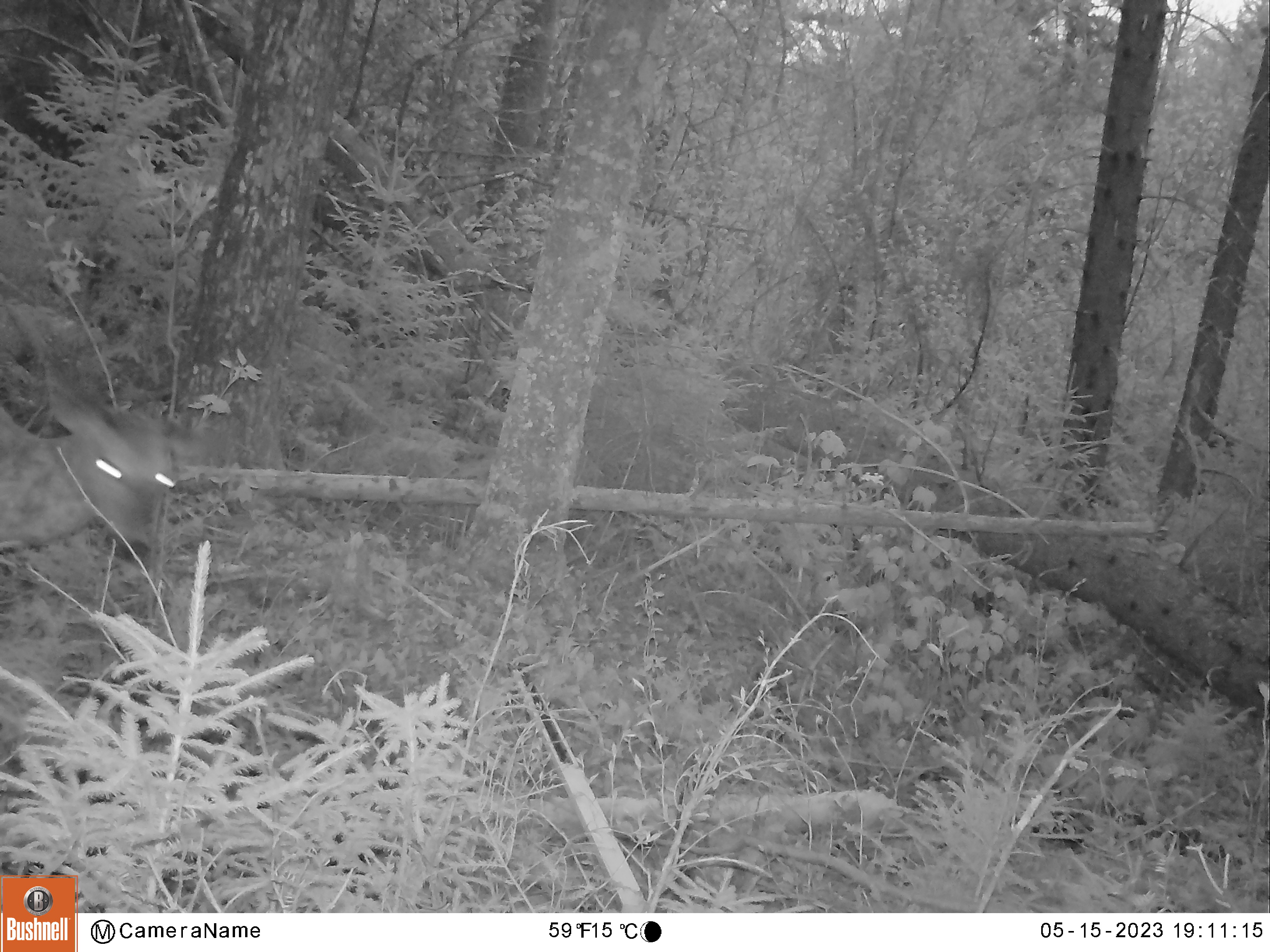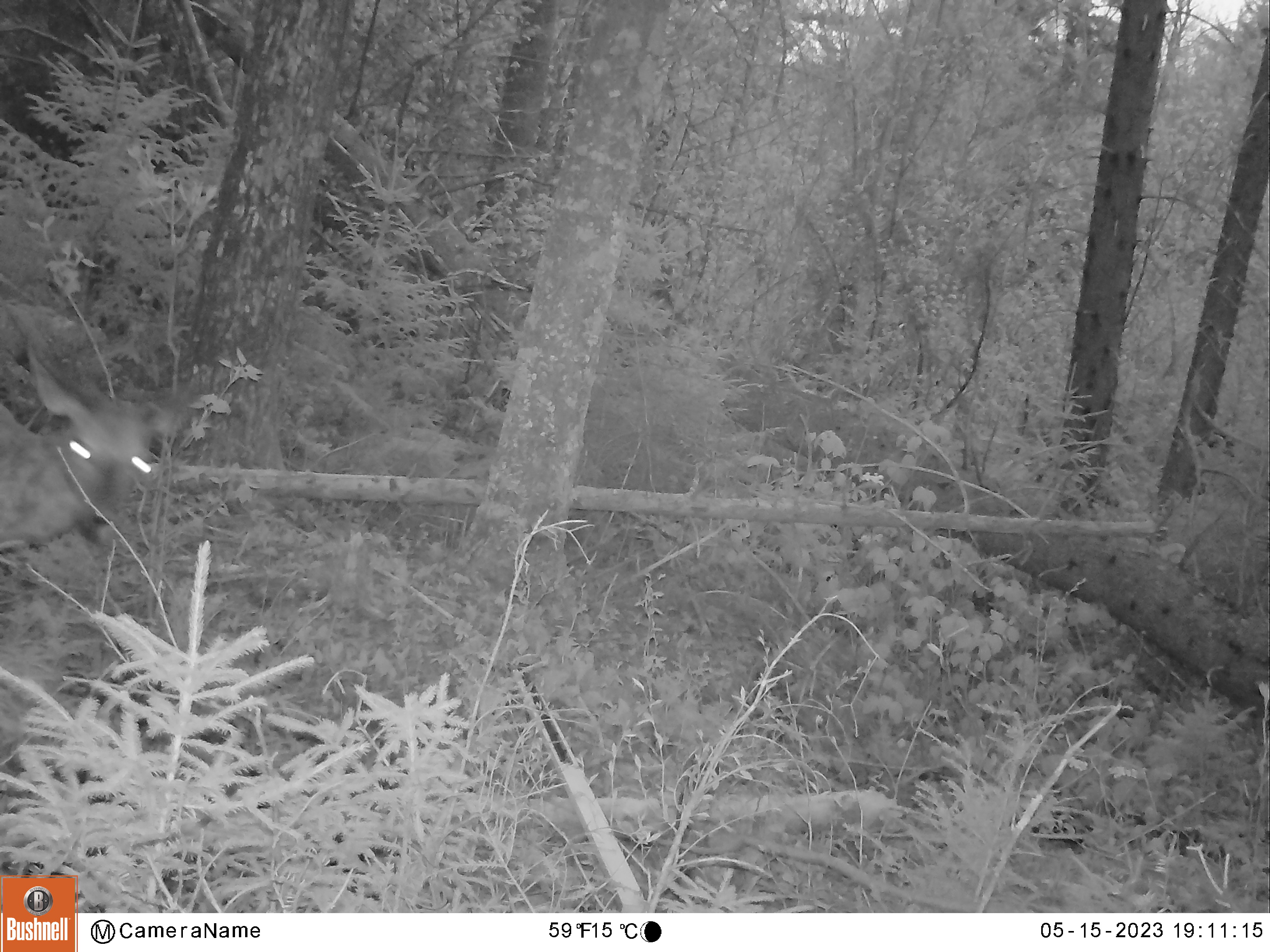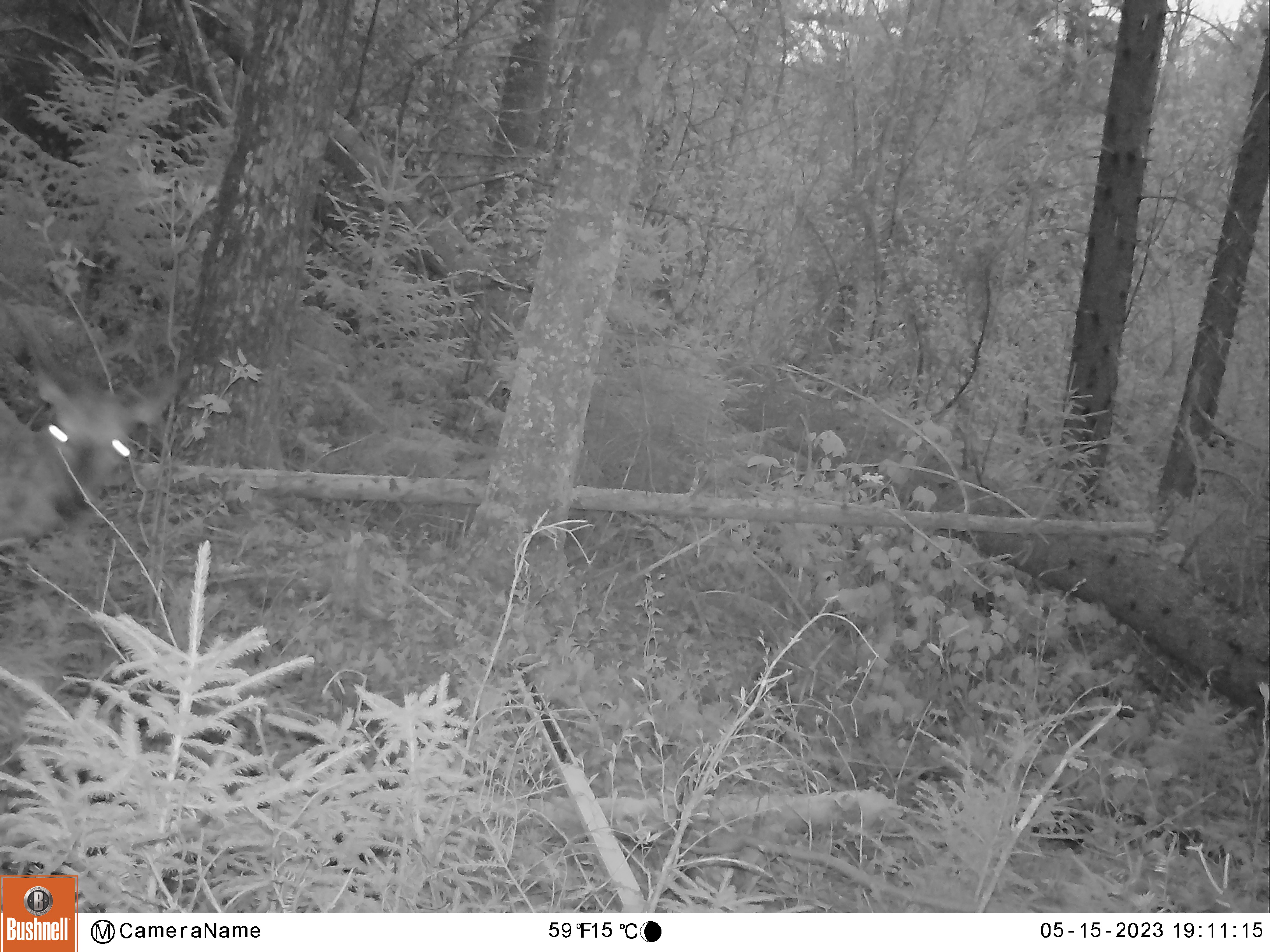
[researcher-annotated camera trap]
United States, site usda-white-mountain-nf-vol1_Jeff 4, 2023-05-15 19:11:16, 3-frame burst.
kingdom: Animalia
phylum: Chordata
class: Mammalia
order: Artiodactyla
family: Cervidae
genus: Odocoileus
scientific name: Odocoileus virginianus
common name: white-tailed deer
White-tailed deer (Odocoileus virginianus).